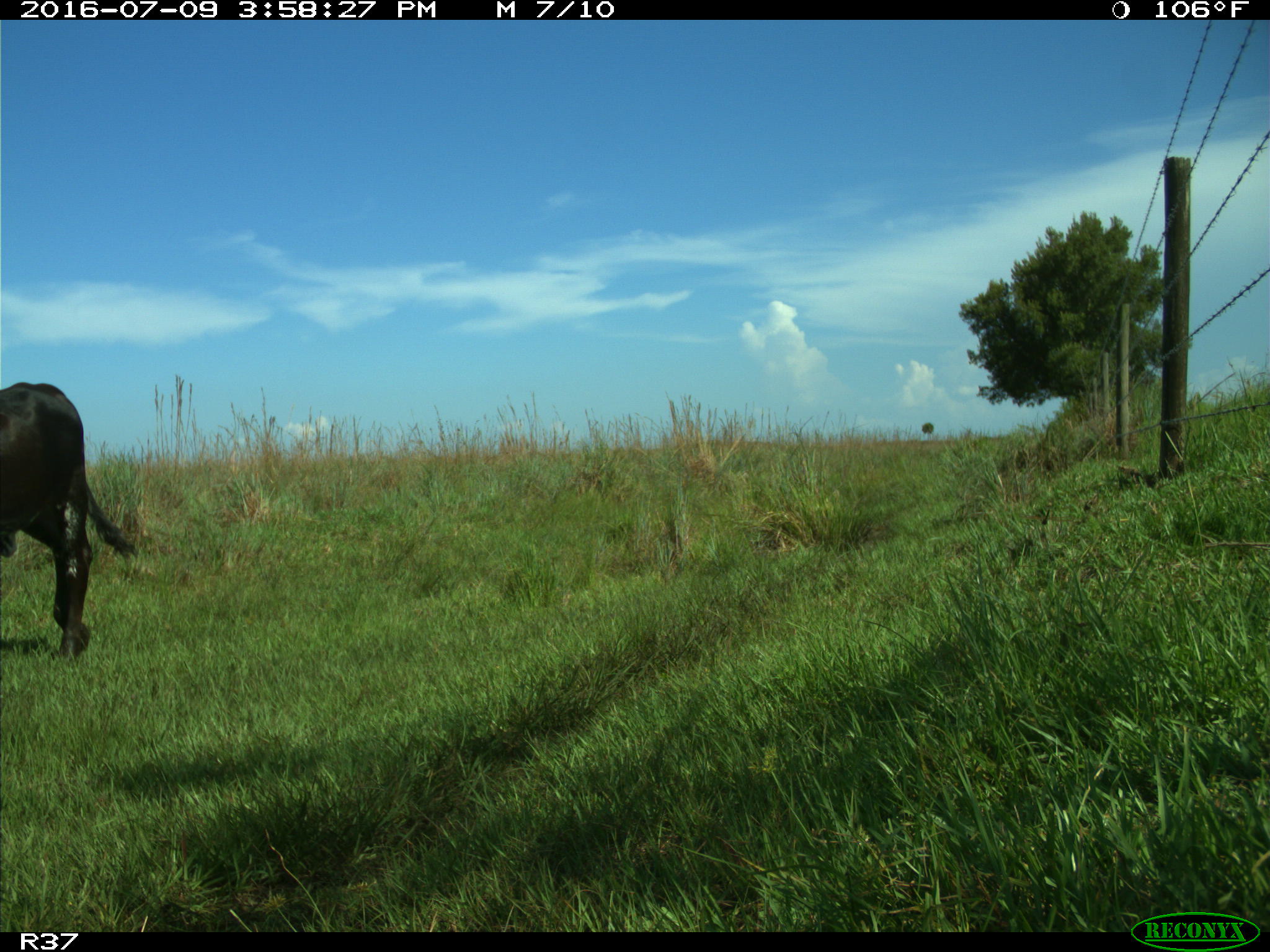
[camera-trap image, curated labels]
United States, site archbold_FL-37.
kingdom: Animalia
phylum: Chordata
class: Mammalia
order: Artiodactyla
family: Bovidae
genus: Bos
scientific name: Bos taurus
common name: domestic cow